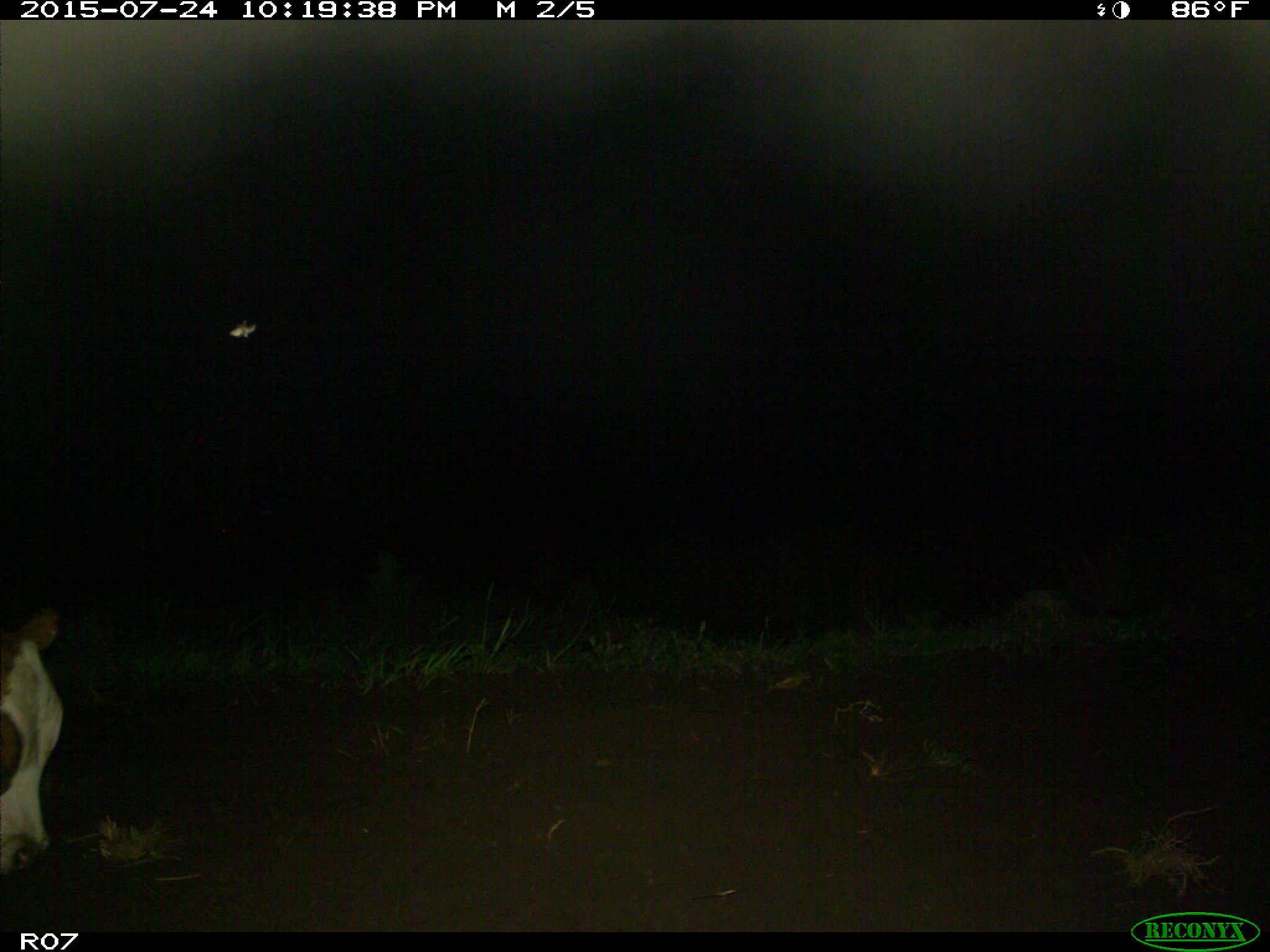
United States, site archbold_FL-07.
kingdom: Animalia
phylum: Chordata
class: Mammalia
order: Artiodactyla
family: Bovidae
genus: Bos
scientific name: Bos taurus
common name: domestic cow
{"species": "Bos taurus (domestic cow)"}